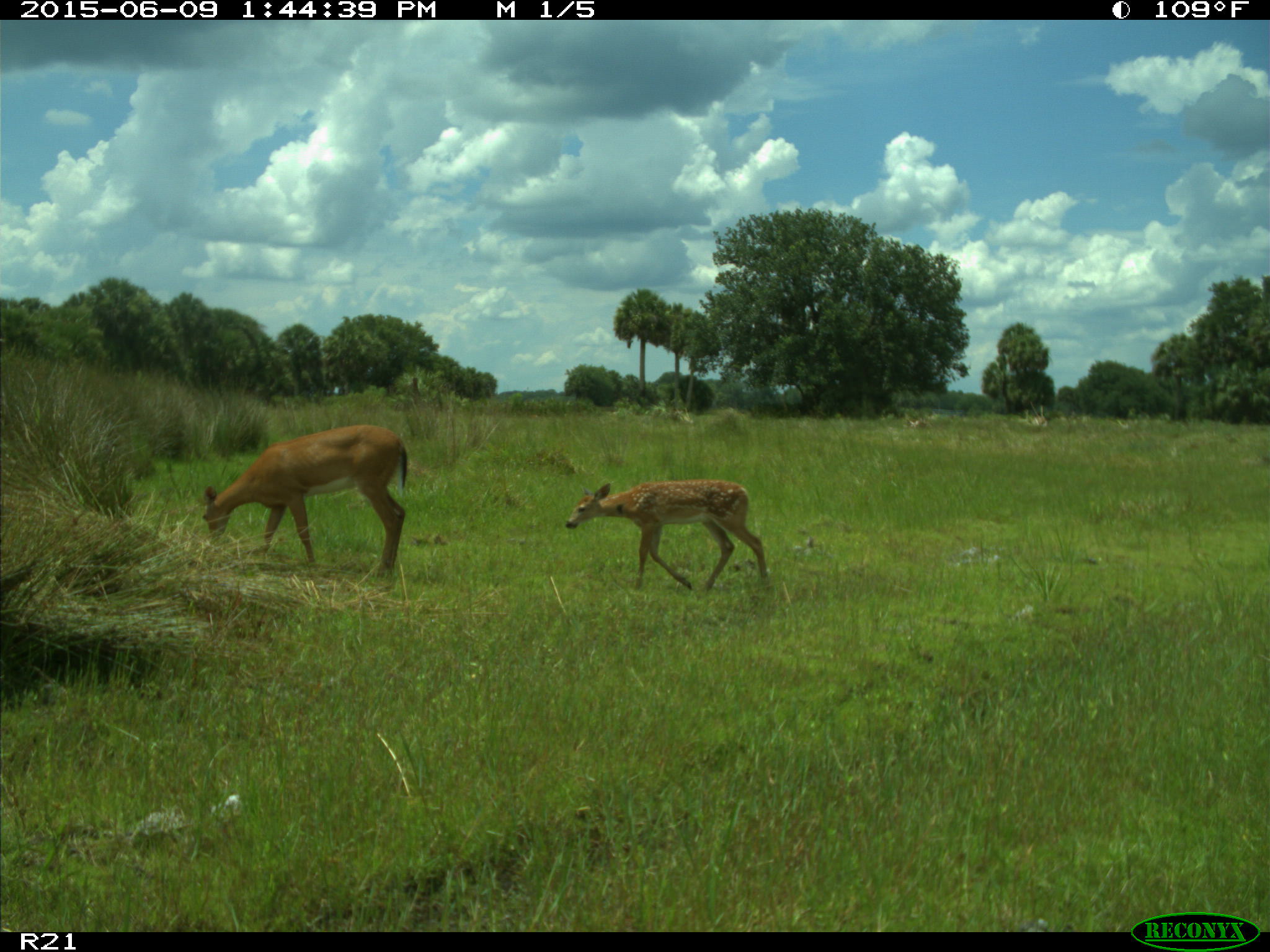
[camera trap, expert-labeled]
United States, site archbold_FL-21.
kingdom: Animalia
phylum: Chordata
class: Mammalia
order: Artiodactyla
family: Bovidae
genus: Bos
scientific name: Bos taurus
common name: domestic cow